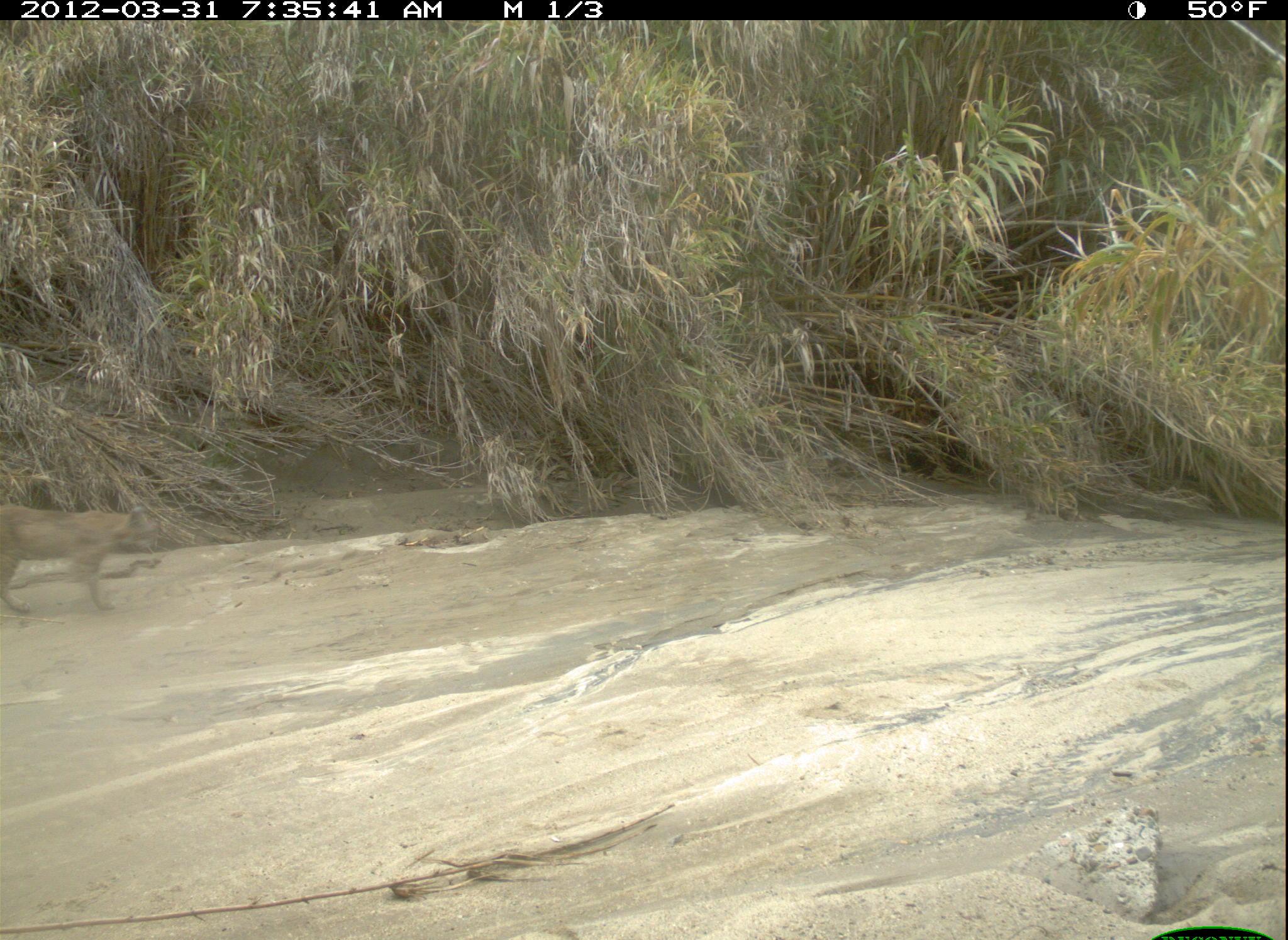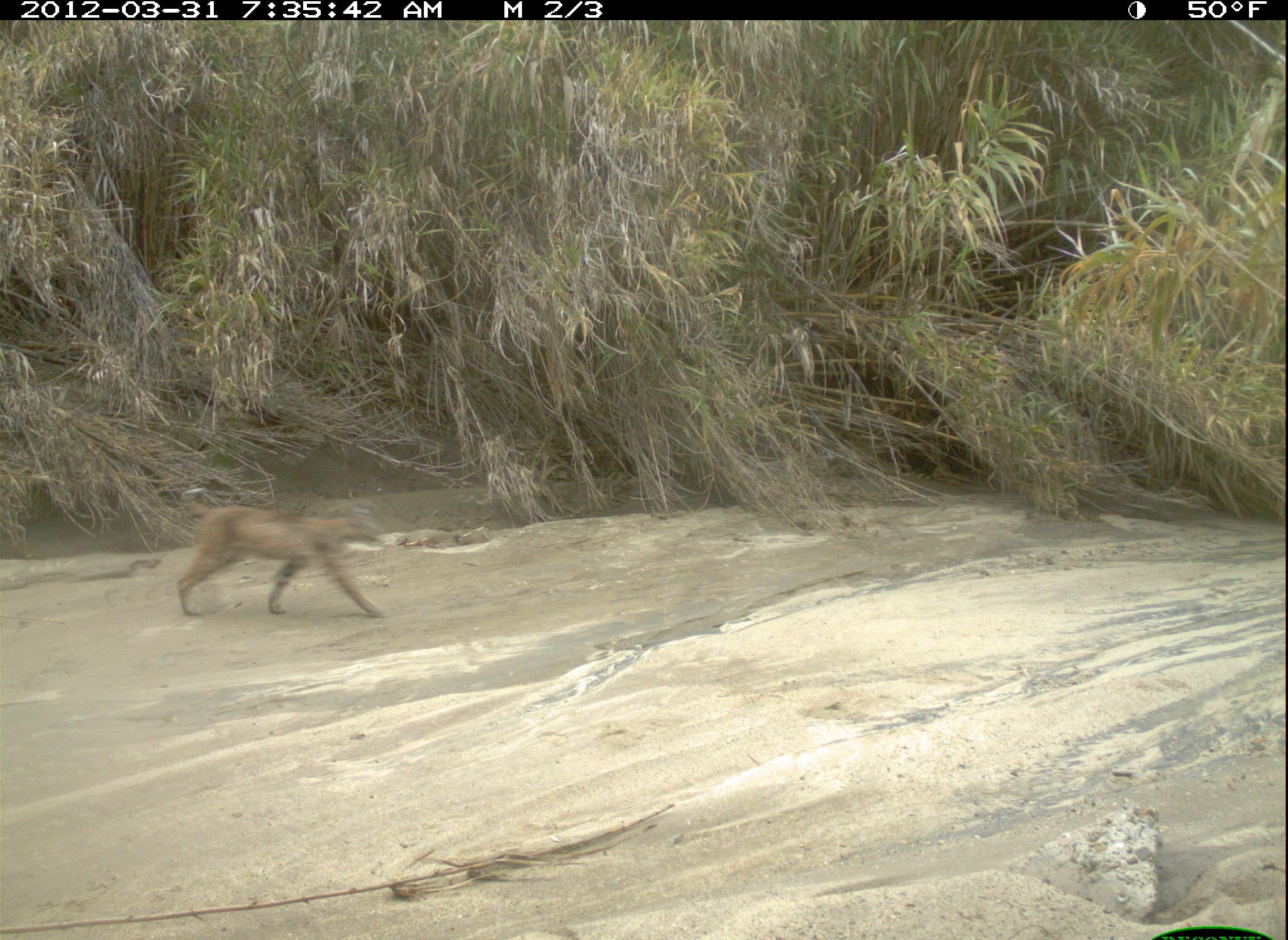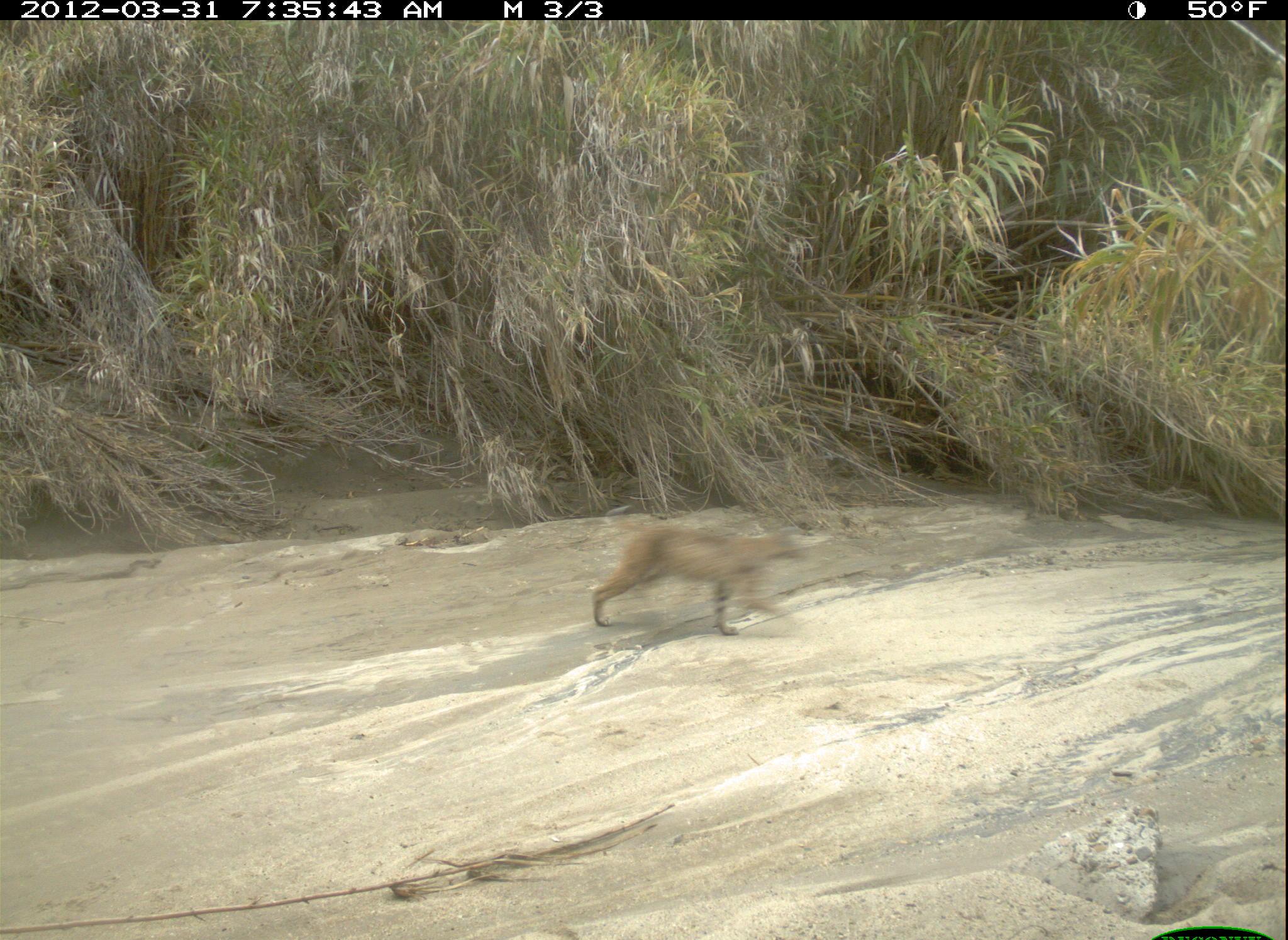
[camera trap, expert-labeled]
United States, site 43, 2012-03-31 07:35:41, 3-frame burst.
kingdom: Animalia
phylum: Chordata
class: Mammalia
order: Carnivora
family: Felidae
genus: Lynx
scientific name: Lynx rufus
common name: bobcat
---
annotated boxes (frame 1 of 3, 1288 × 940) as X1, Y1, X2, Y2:
bobcat: 8, 488, 161, 625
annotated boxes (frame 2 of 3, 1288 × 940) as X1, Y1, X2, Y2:
bobcat: 164, 478, 417, 636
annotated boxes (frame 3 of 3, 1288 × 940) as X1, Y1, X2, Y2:
bobcat: 564, 496, 824, 654